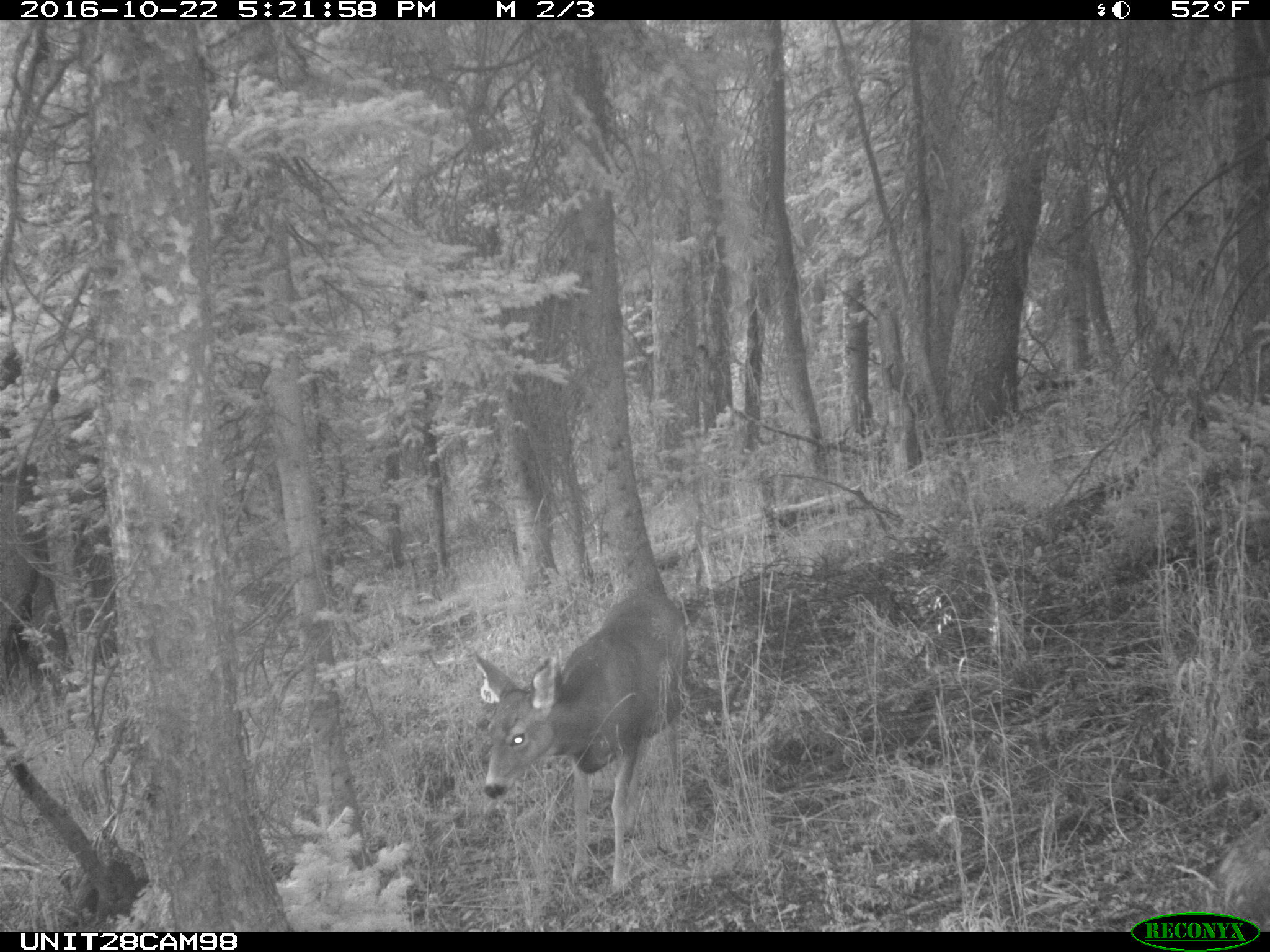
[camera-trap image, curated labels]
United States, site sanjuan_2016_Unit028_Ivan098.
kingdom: Animalia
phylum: Chordata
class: Mammalia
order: Artiodactyla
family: Cervidae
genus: Odocoileus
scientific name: Odocoileus hemionus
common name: mule deer